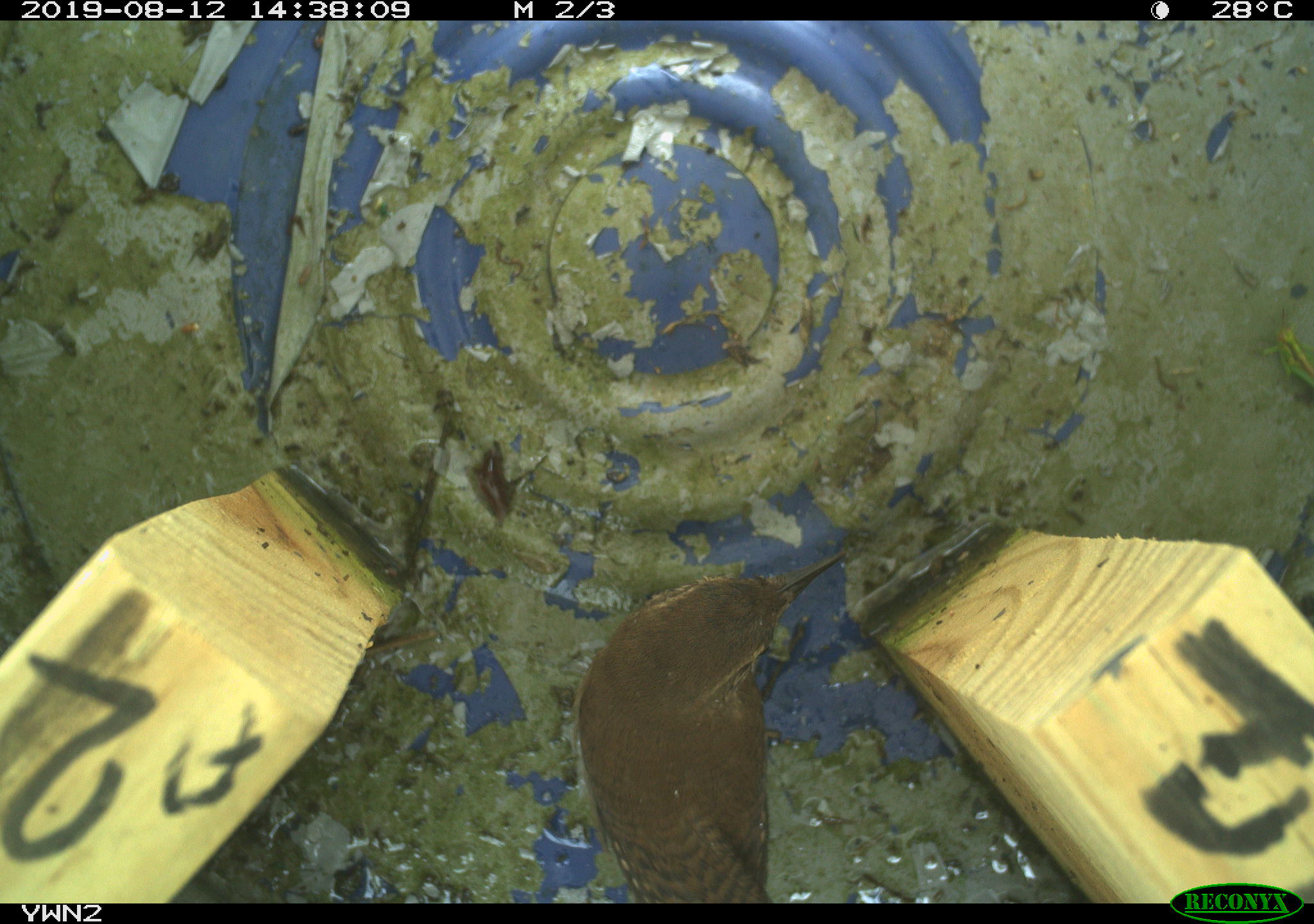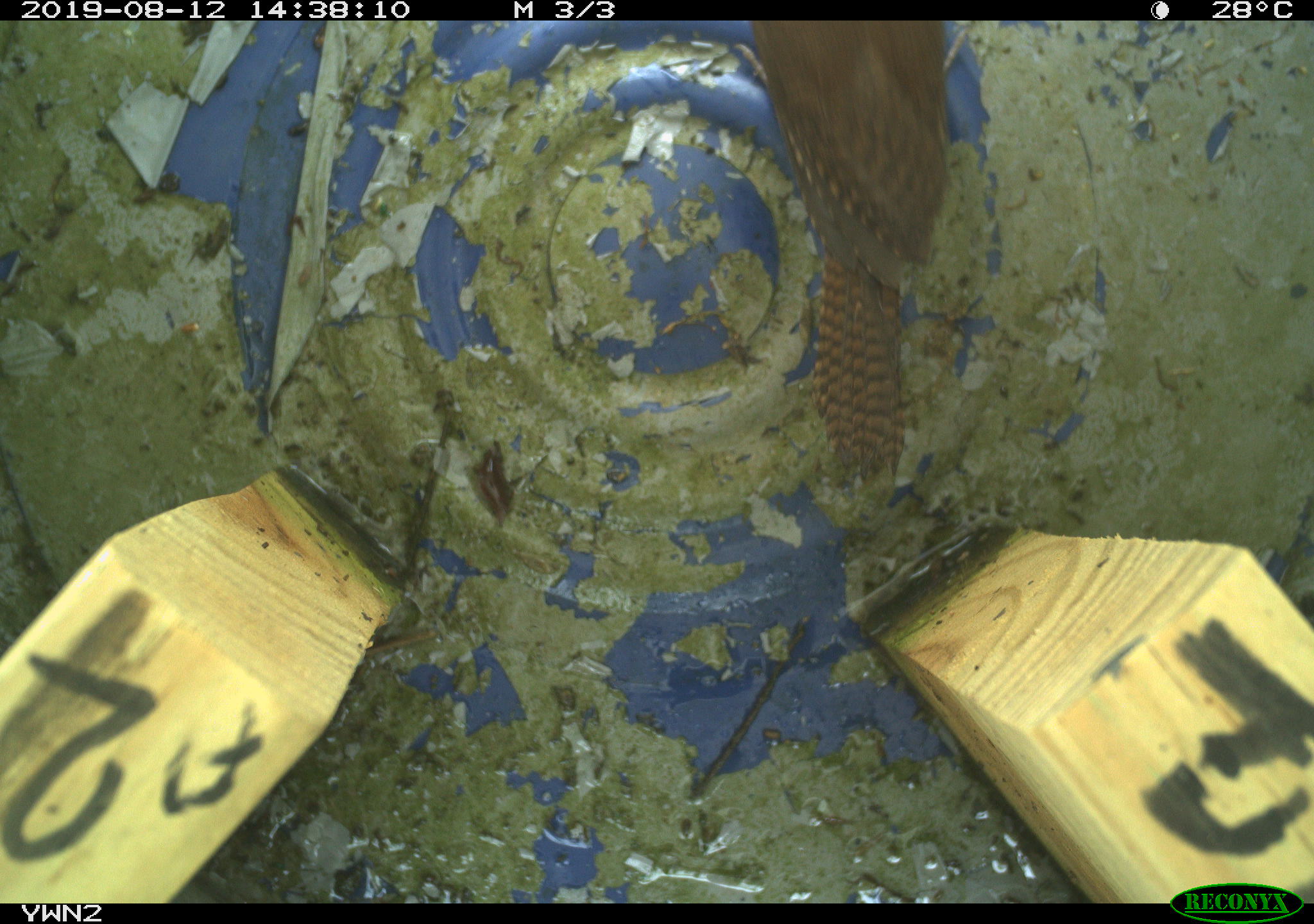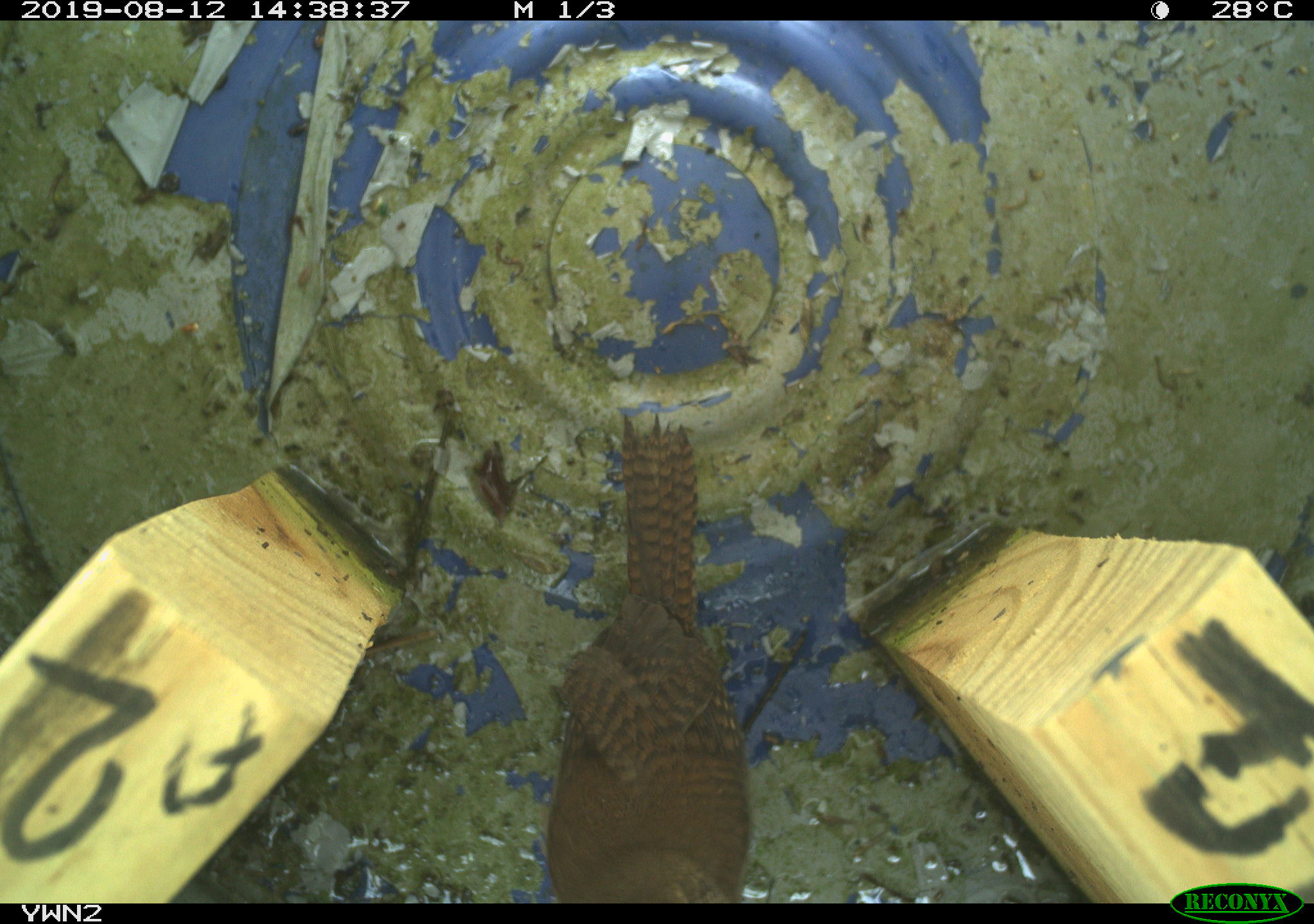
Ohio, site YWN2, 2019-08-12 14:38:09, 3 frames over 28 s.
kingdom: Animalia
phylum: Chordata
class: Aves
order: Passeriformes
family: Troglodytidae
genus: Troglodytes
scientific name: Troglodytes aedon aedon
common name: northern house wren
Northern house wren (Troglodytes aedon aedon).